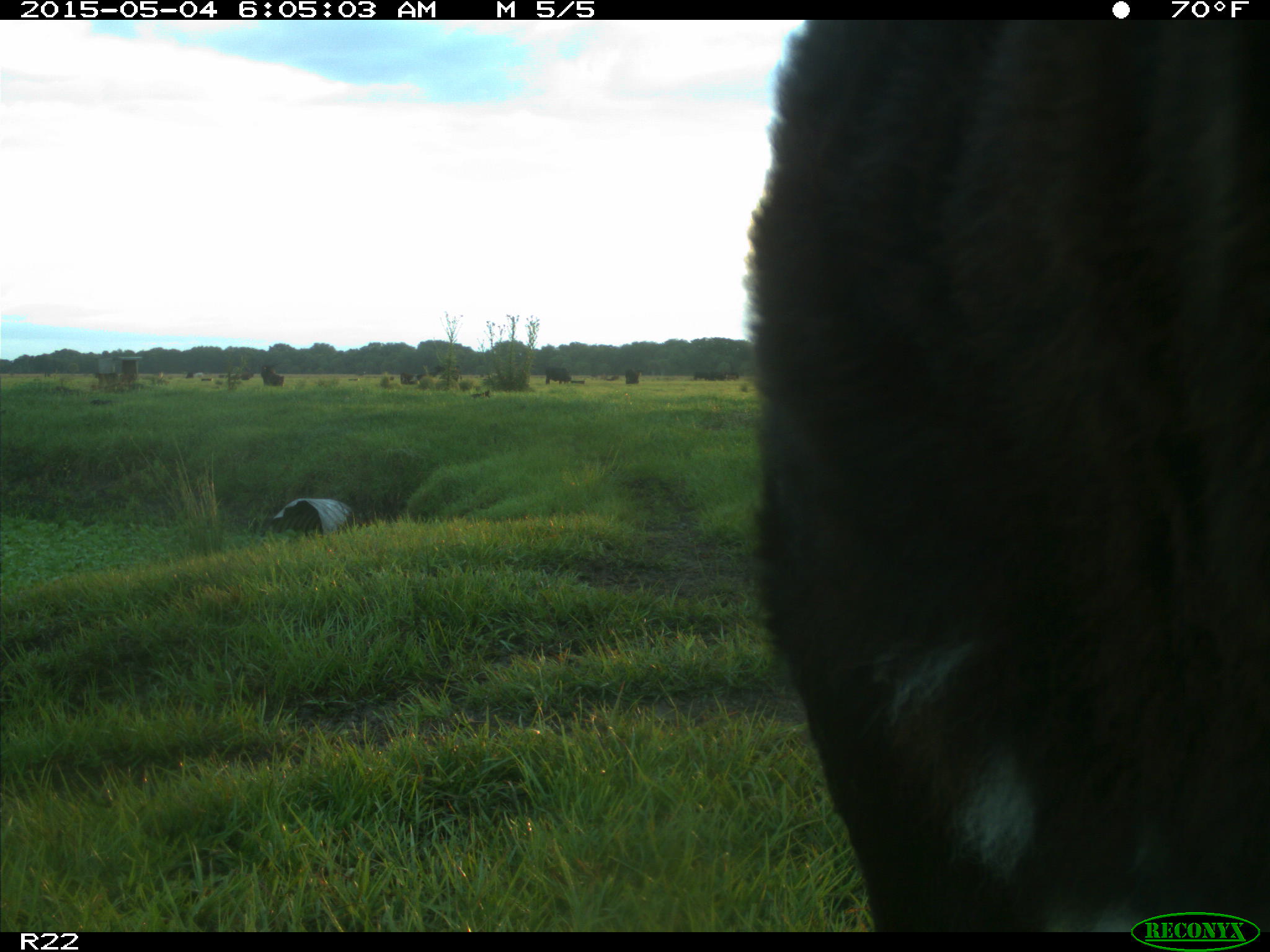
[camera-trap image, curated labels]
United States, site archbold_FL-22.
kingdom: Animalia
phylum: Chordata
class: Mammalia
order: Artiodactyla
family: Bovidae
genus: Bos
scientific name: Bos taurus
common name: domestic cow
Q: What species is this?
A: Bos taurus (domestic cow).